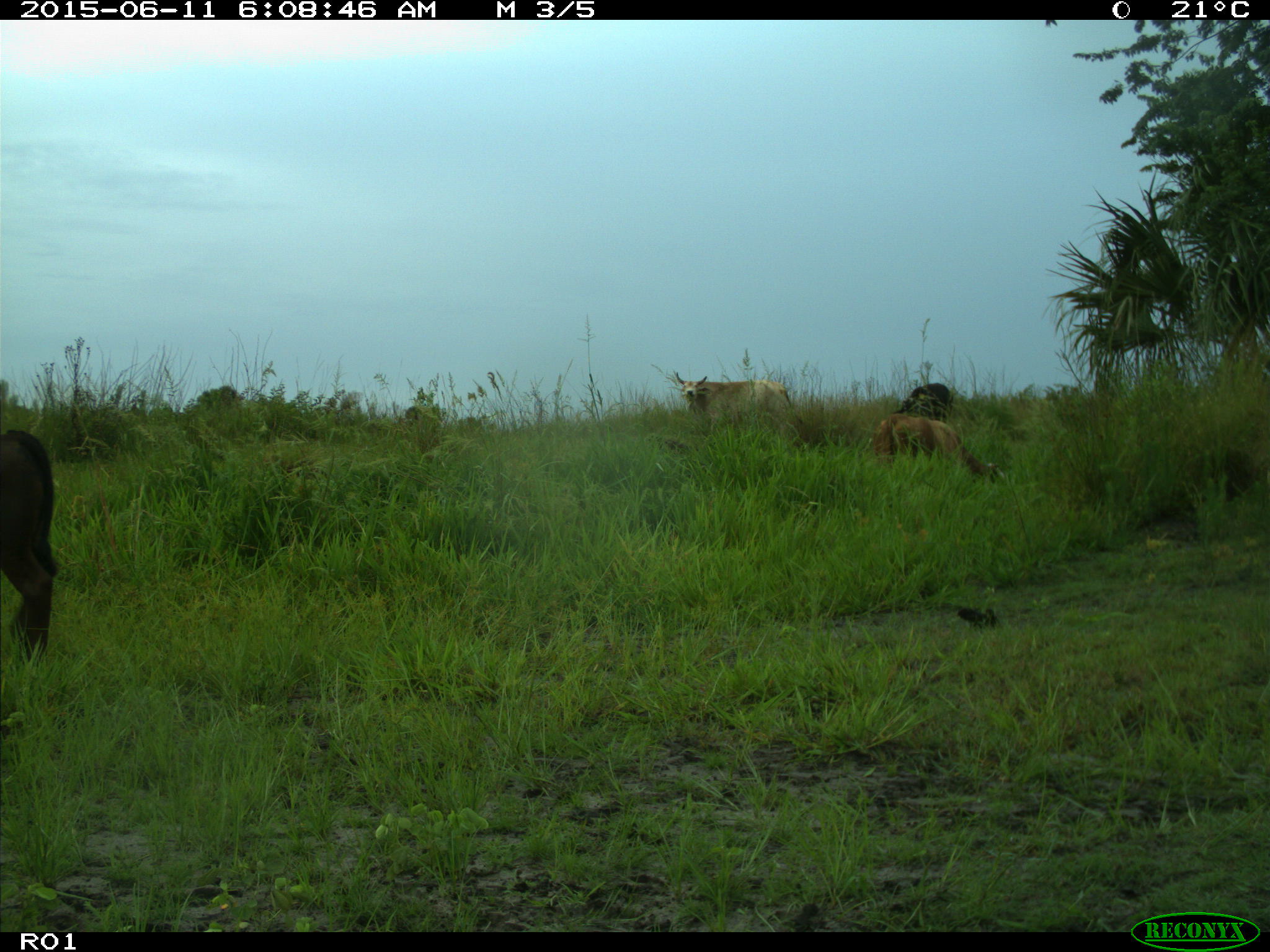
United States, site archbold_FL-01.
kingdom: Animalia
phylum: Chordata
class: Mammalia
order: Artiodactyla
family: Bovidae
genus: Bos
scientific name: Bos taurus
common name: domestic cow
Bos taurus (domestic cow).